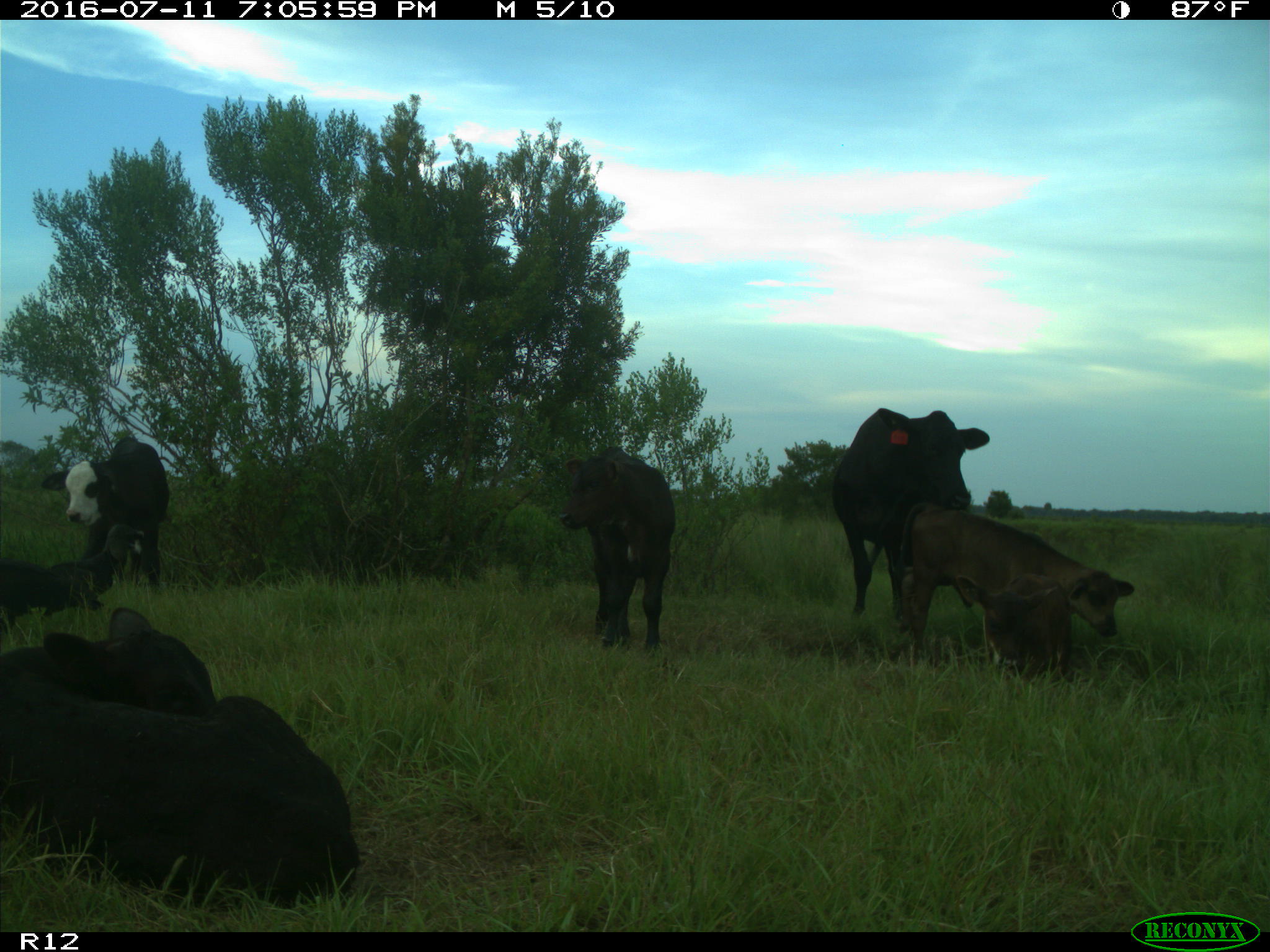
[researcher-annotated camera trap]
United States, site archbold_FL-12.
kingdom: Animalia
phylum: Chordata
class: Mammalia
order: Artiodactyla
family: Bovidae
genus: Bos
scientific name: Bos taurus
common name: domestic cow